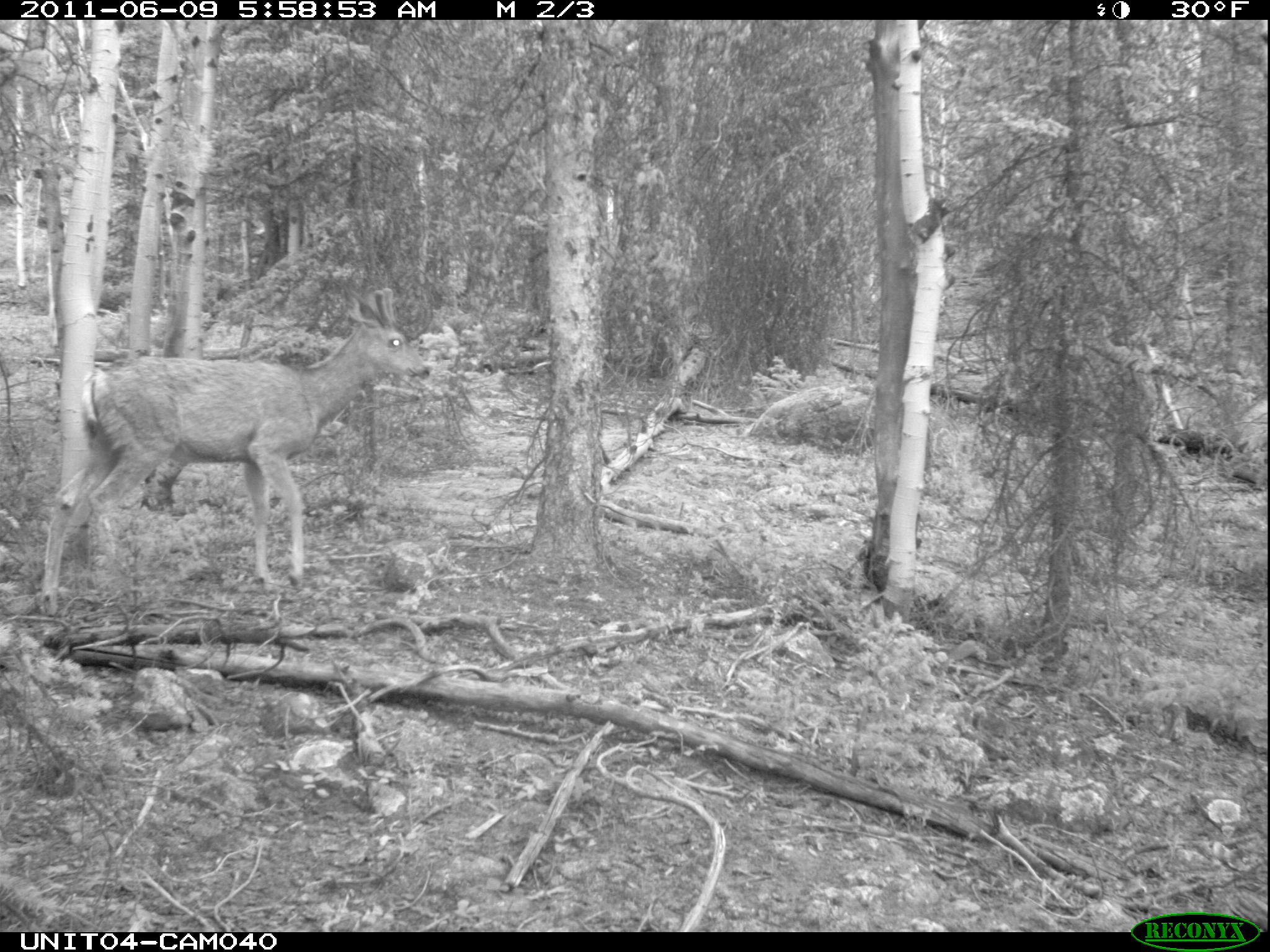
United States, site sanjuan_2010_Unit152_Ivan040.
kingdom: Animalia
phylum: Chordata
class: Mammalia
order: Artiodactyla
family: Cervidae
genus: Odocoileus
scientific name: Odocoileus hemionus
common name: mule deer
Odocoileus hemionus (mule deer).